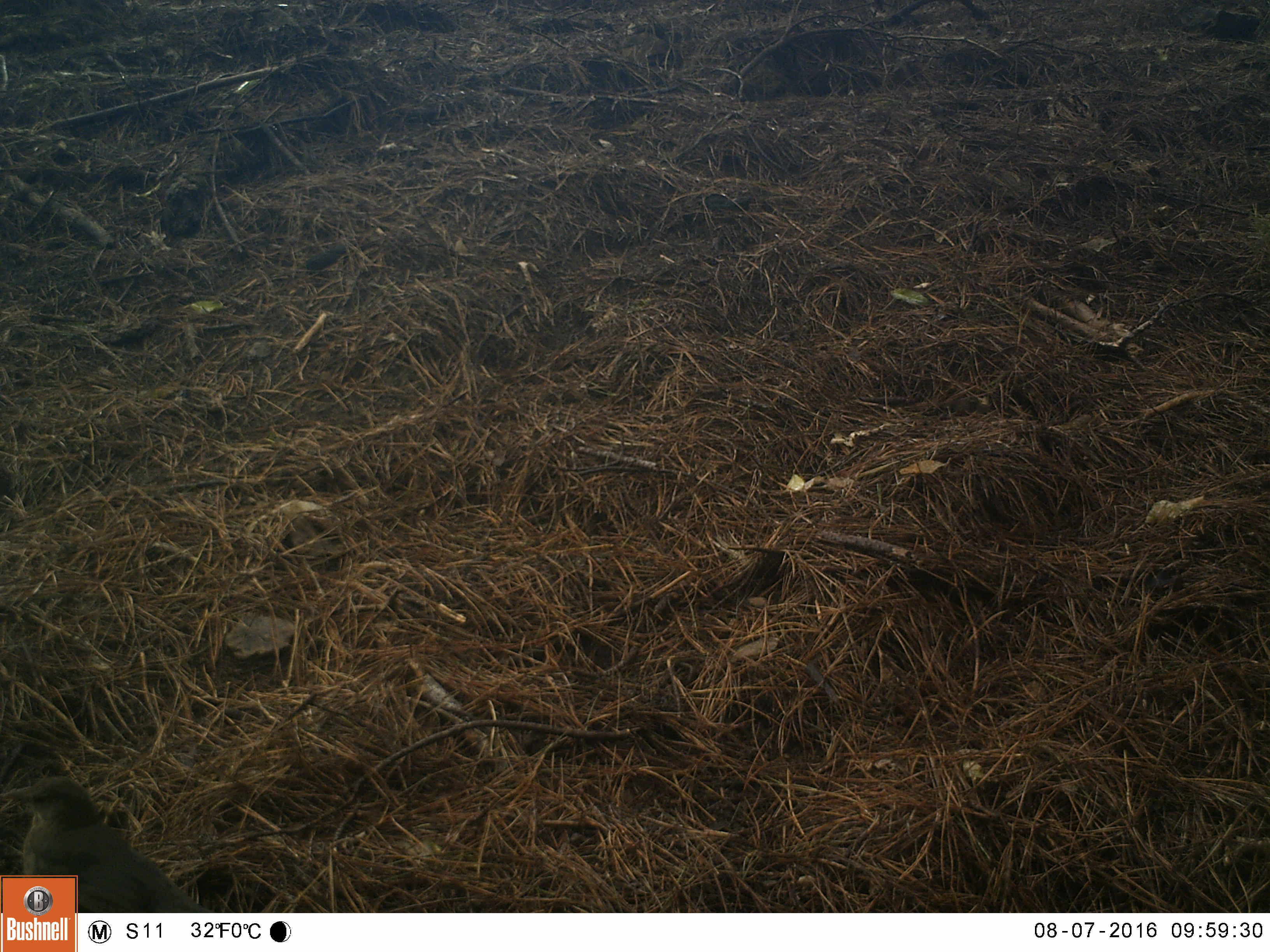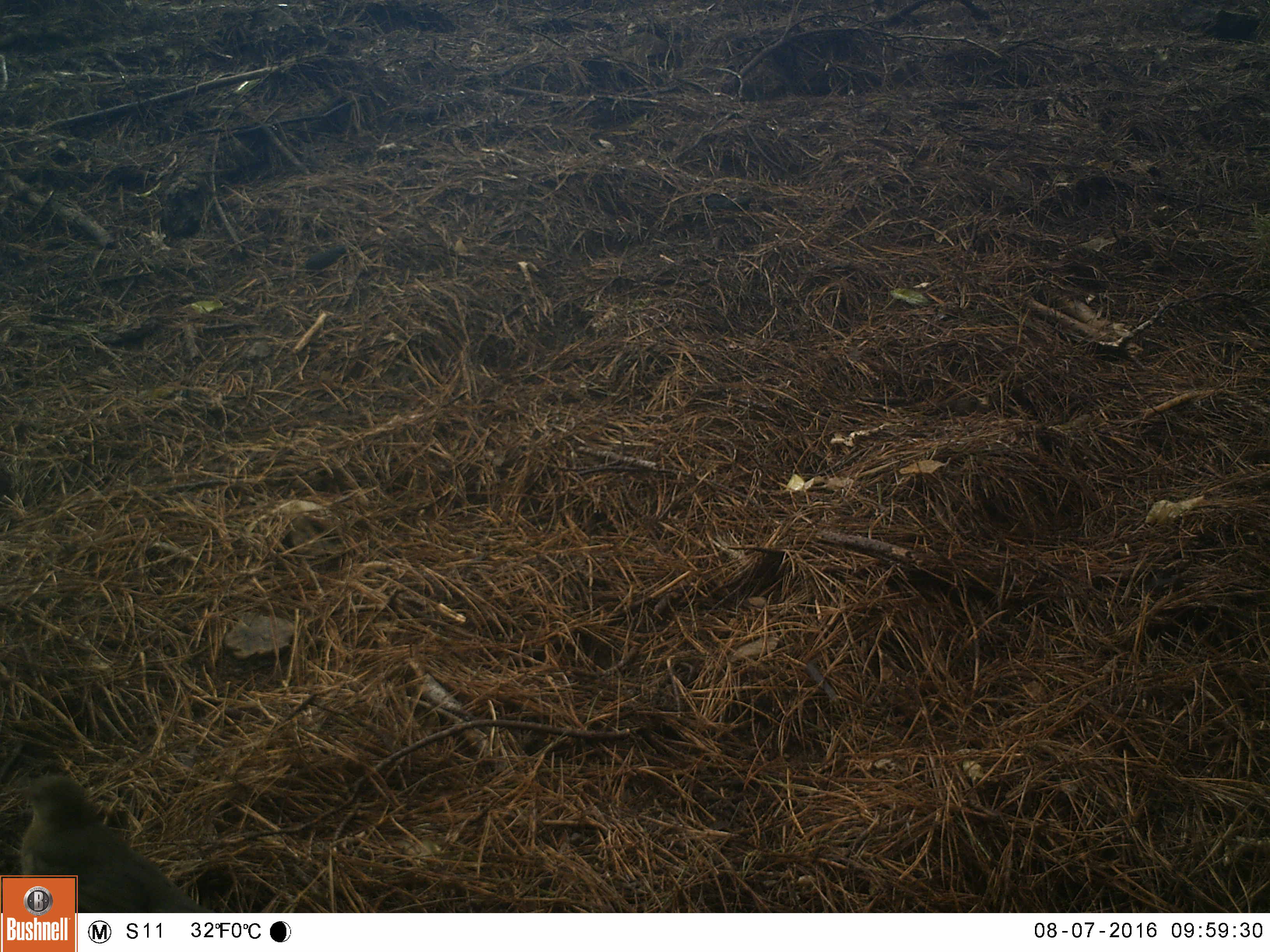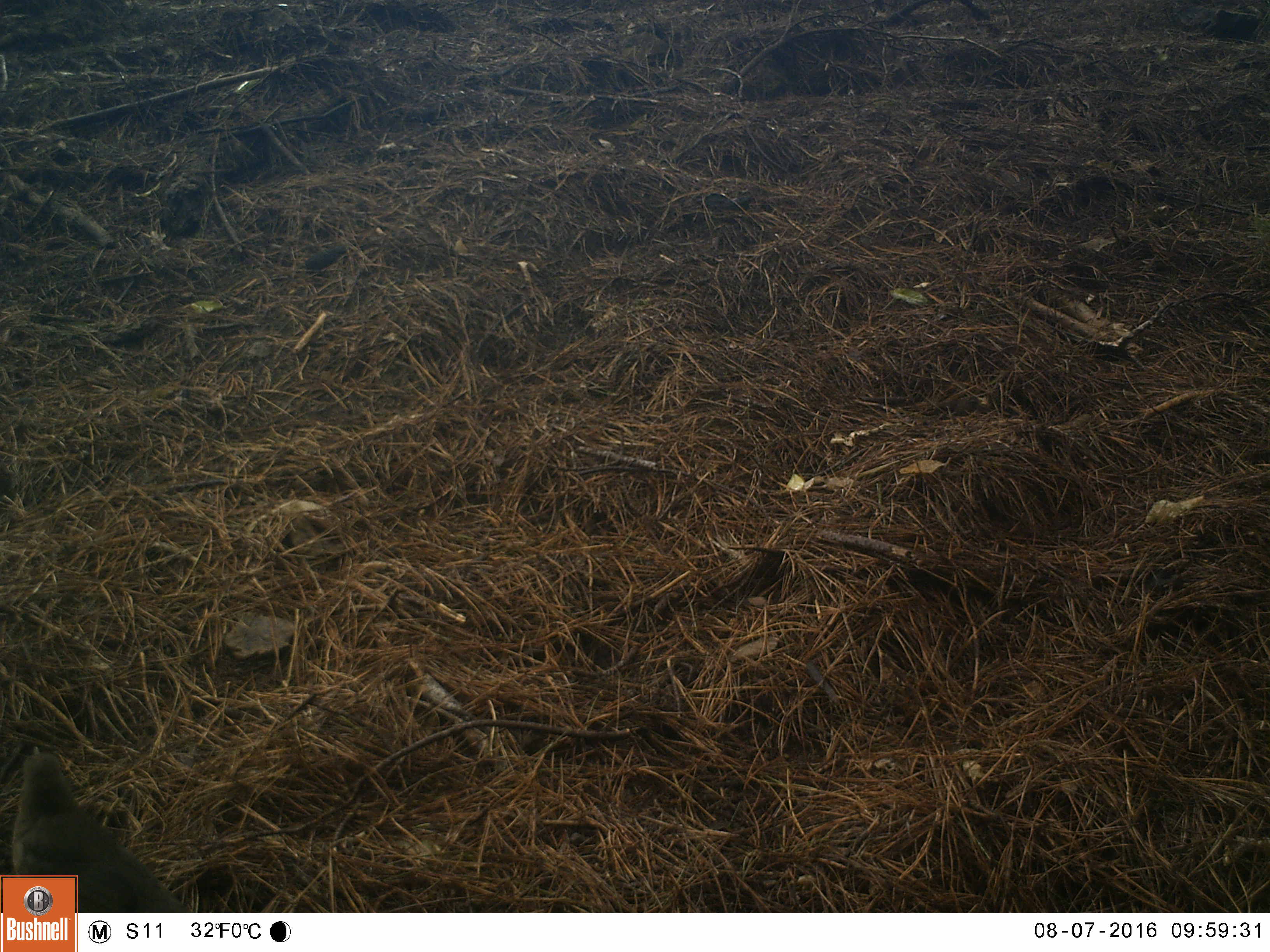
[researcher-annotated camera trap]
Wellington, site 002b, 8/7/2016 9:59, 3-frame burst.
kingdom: Animalia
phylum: Chordata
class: Aves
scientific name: Aves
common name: bird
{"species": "bird (Aves)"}